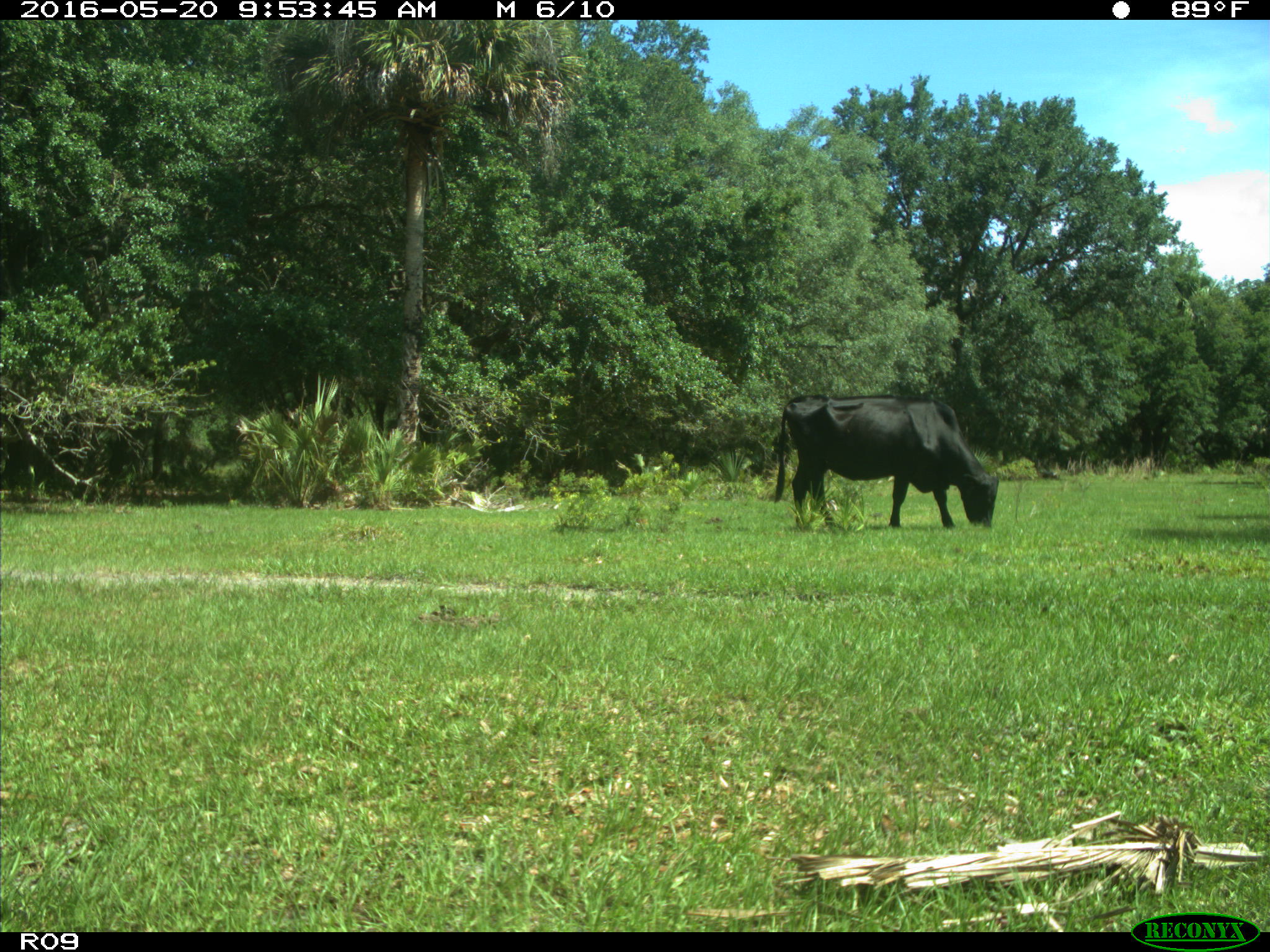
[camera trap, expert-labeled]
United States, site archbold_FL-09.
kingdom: Animalia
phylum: Chordata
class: Mammalia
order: Artiodactyla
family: Bovidae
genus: Bos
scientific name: Bos taurus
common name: domestic cow